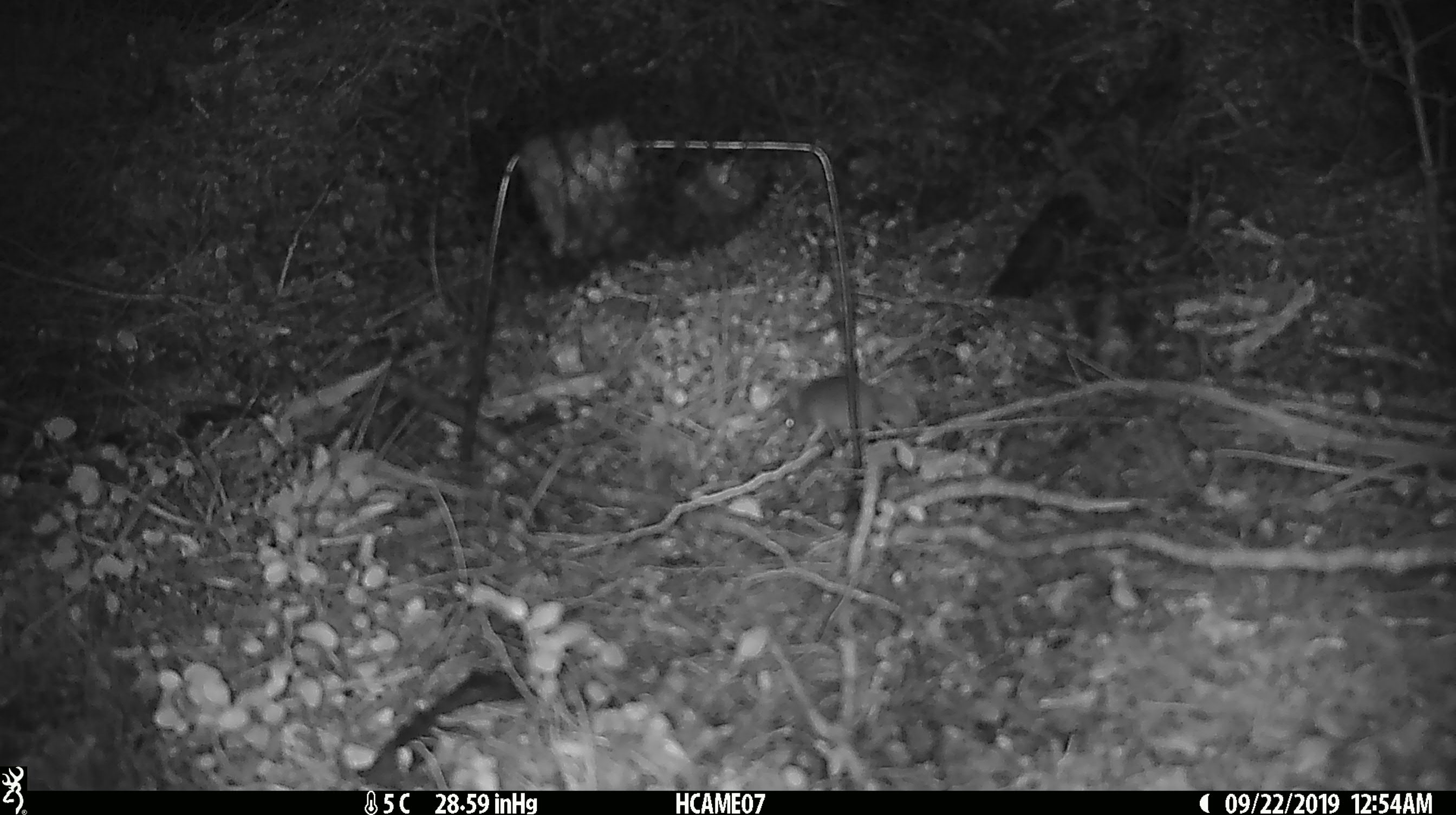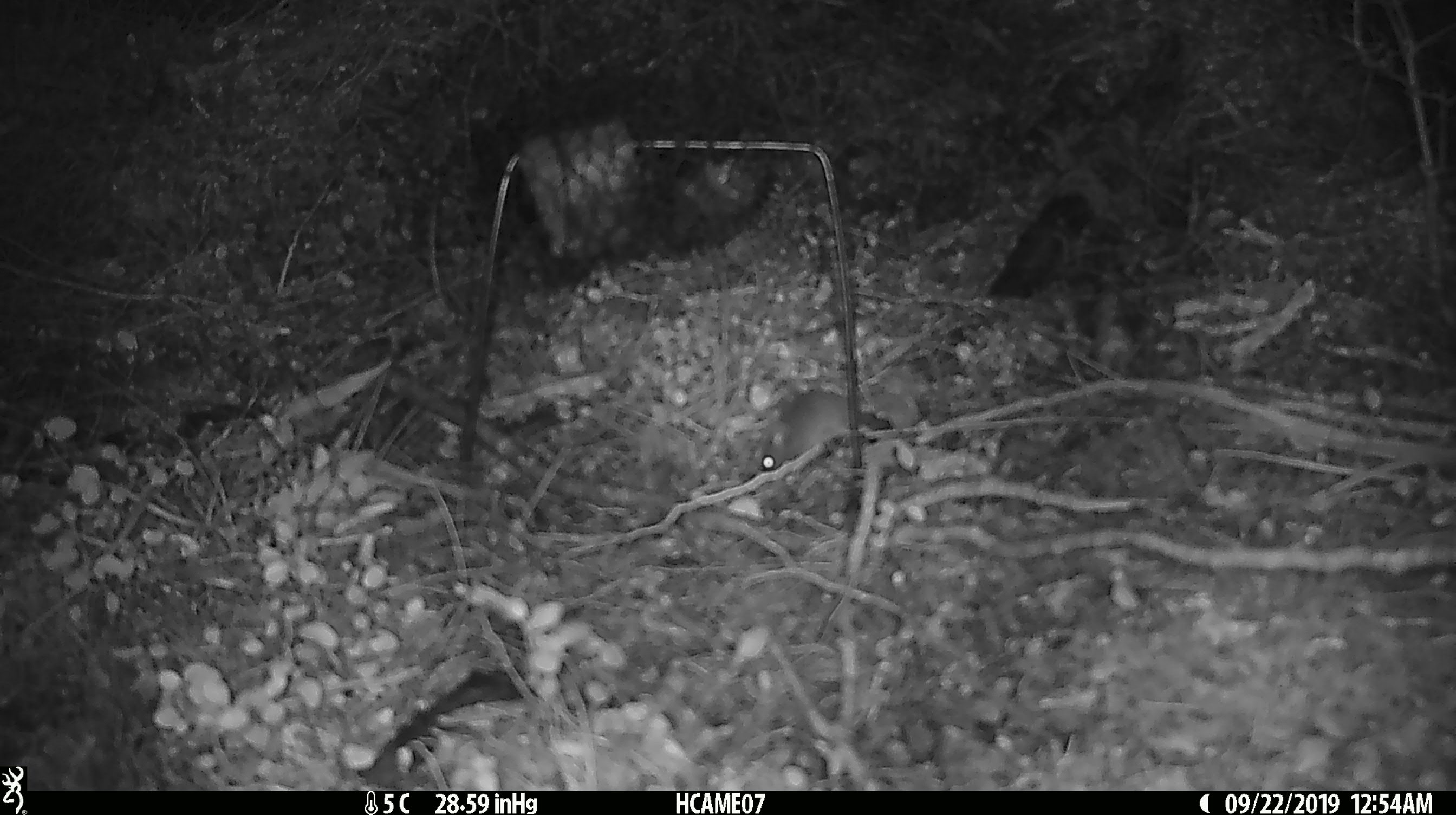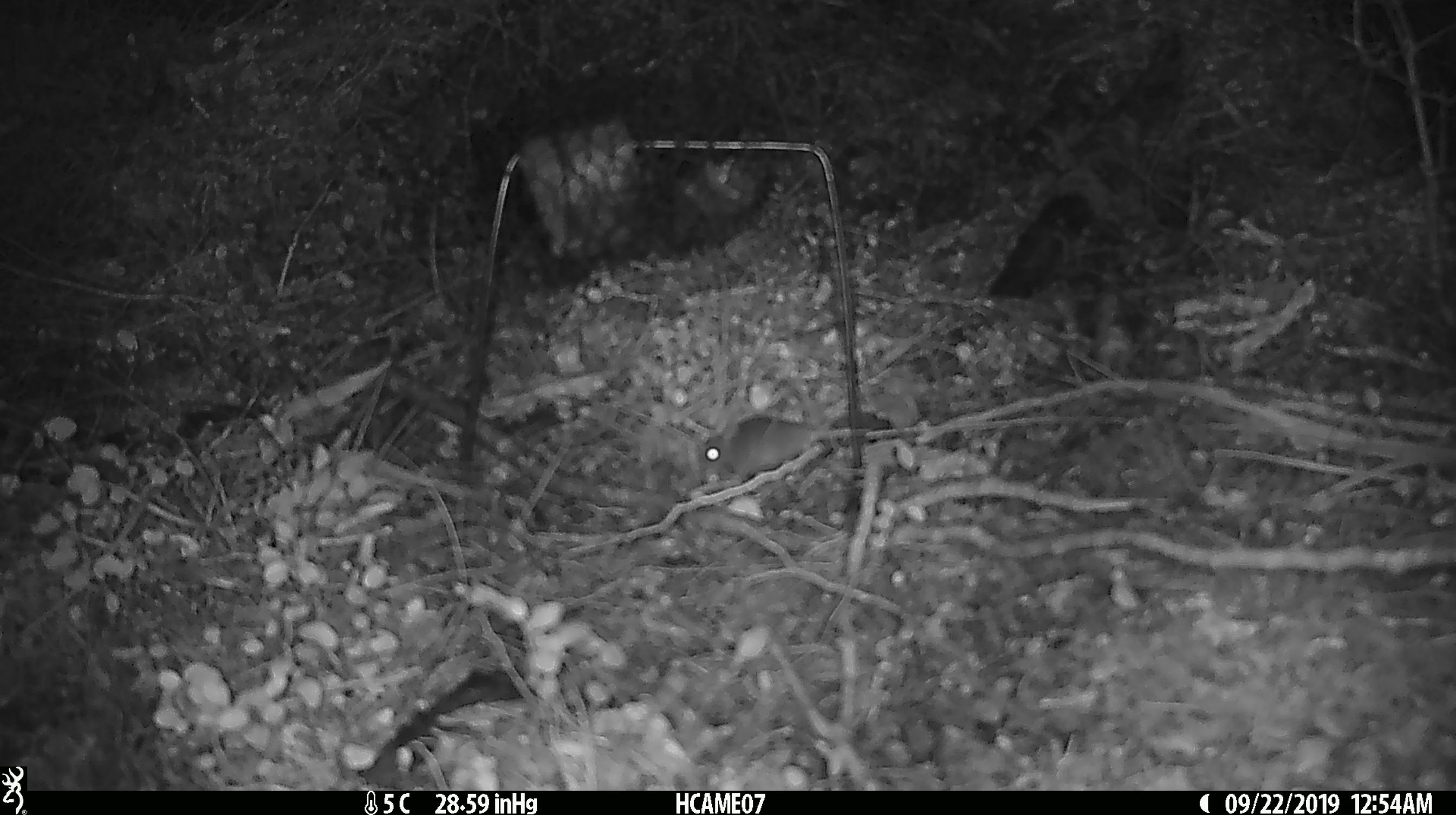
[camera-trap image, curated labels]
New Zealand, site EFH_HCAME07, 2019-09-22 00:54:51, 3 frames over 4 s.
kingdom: Animalia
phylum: Chordata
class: Mammalia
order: Rodentia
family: Muridae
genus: Mus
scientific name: Mus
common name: mouse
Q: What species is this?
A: Mouse (Mus).